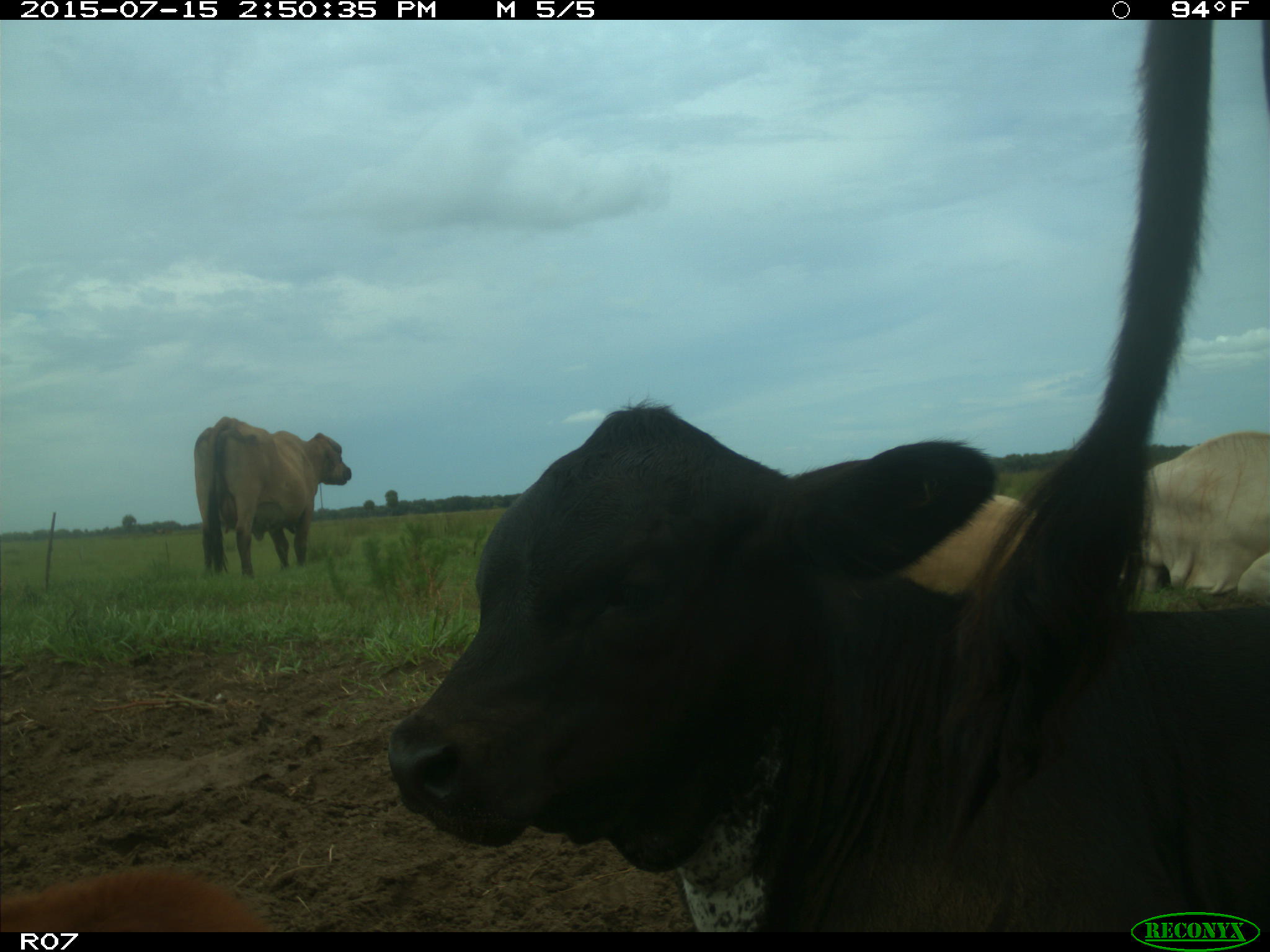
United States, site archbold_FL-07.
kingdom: Animalia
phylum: Chordata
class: Mammalia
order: Artiodactyla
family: Bovidae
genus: Bos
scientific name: Bos taurus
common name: domestic cow